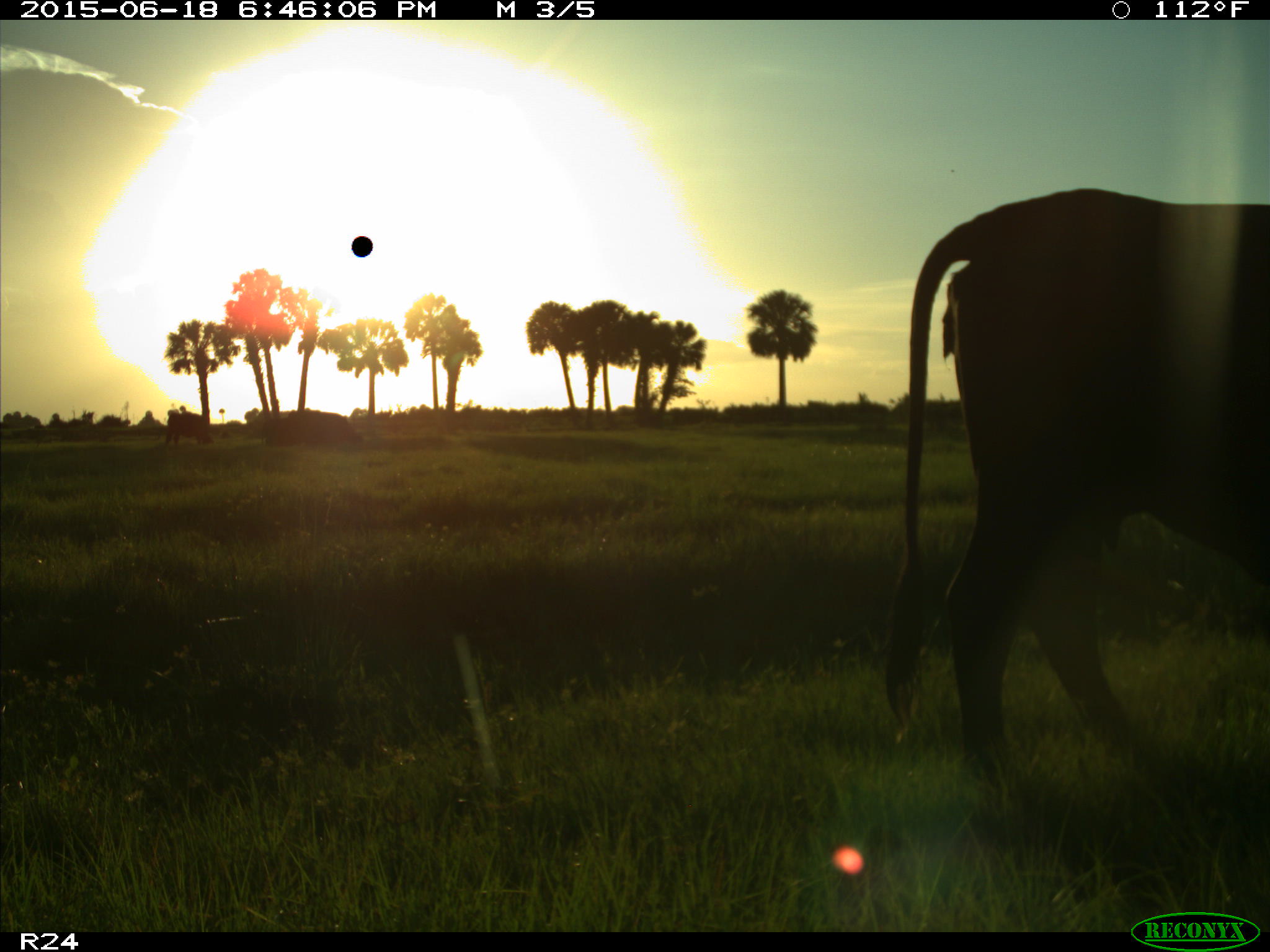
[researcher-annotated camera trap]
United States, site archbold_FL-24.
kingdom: Animalia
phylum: Chordata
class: Mammalia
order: Artiodactyla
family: Bovidae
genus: Bos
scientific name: Bos taurus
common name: domestic cow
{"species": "Bos taurus (domestic cow)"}